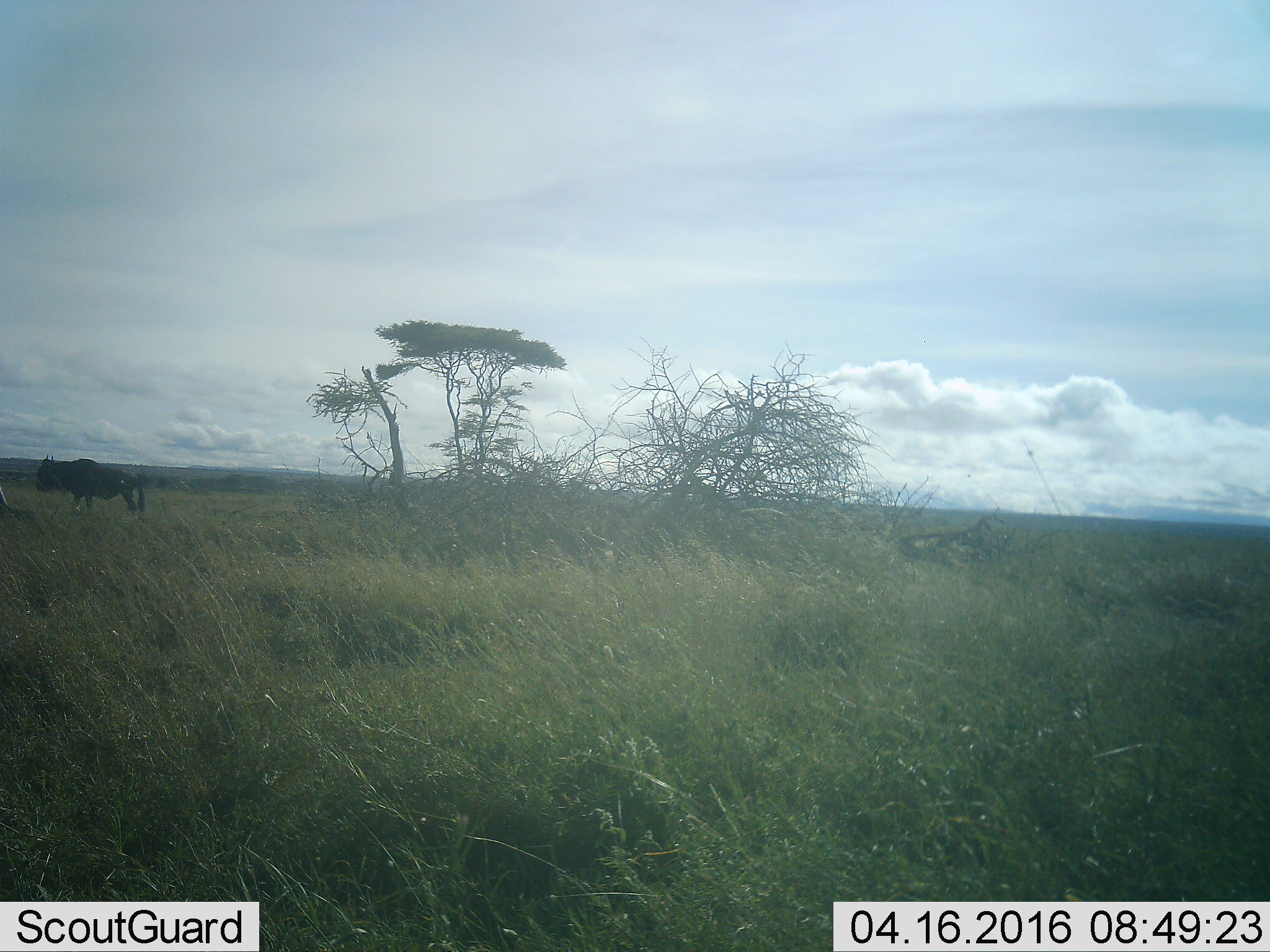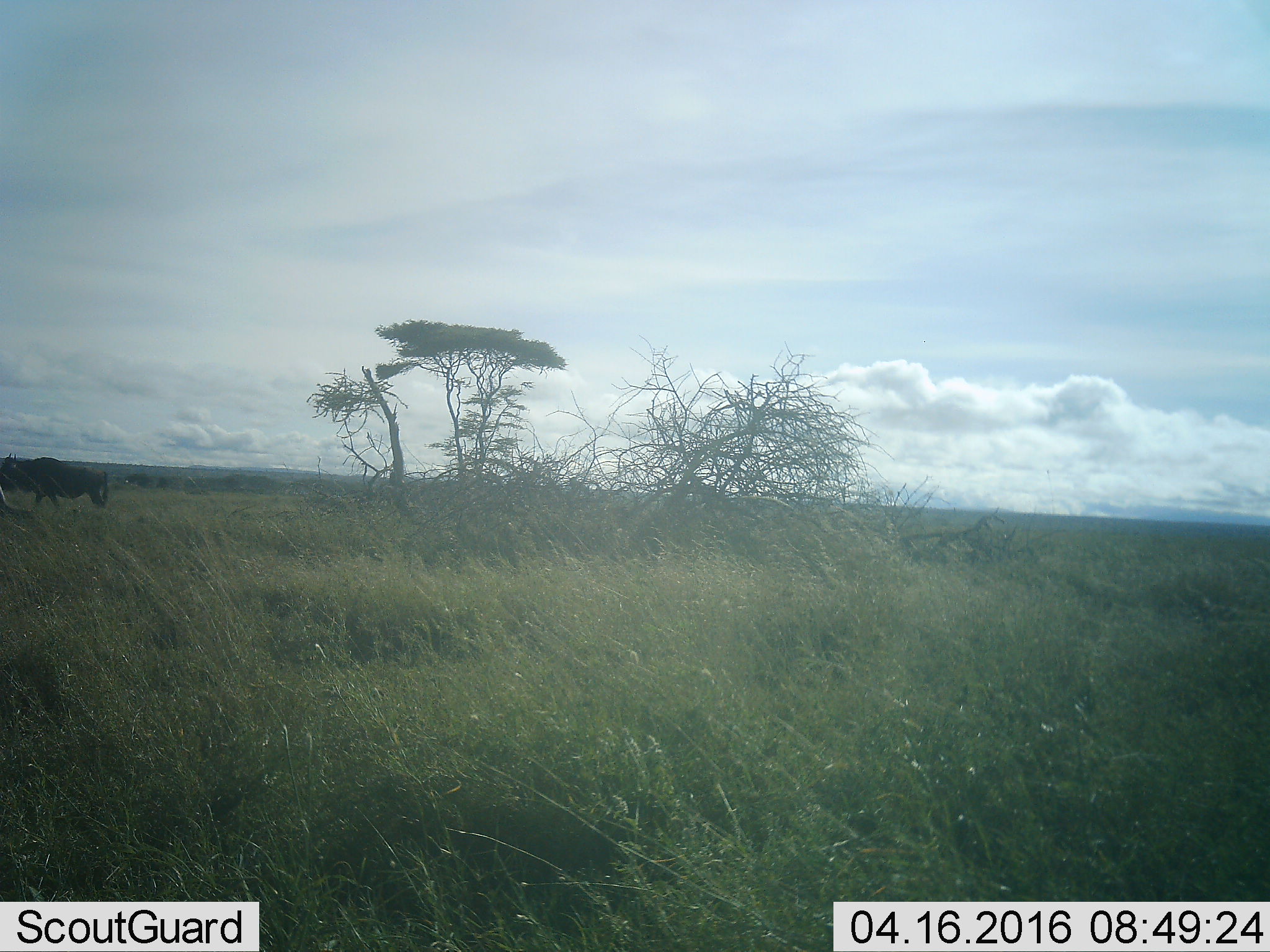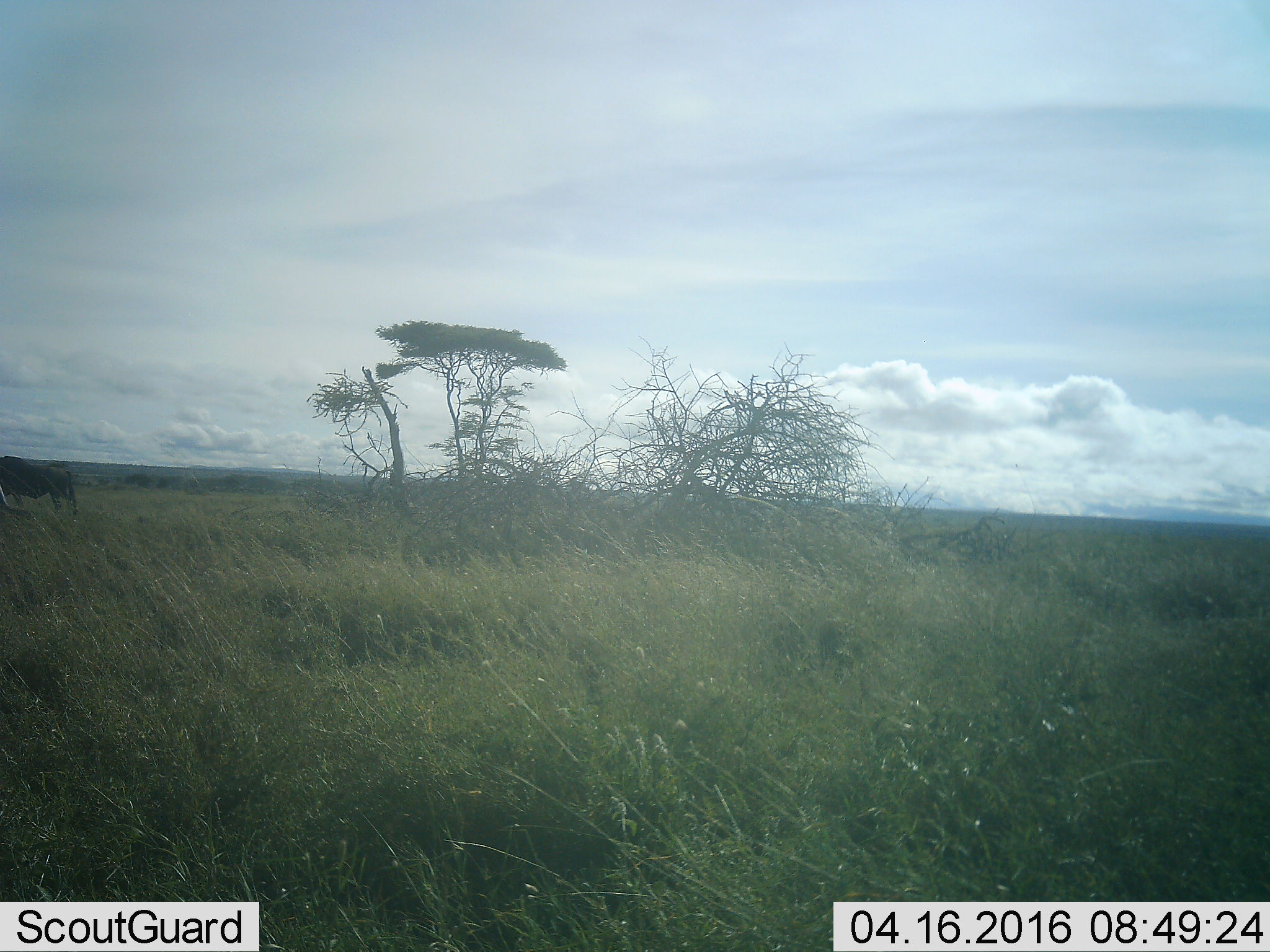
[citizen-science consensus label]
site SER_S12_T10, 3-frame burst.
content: unidentified animal